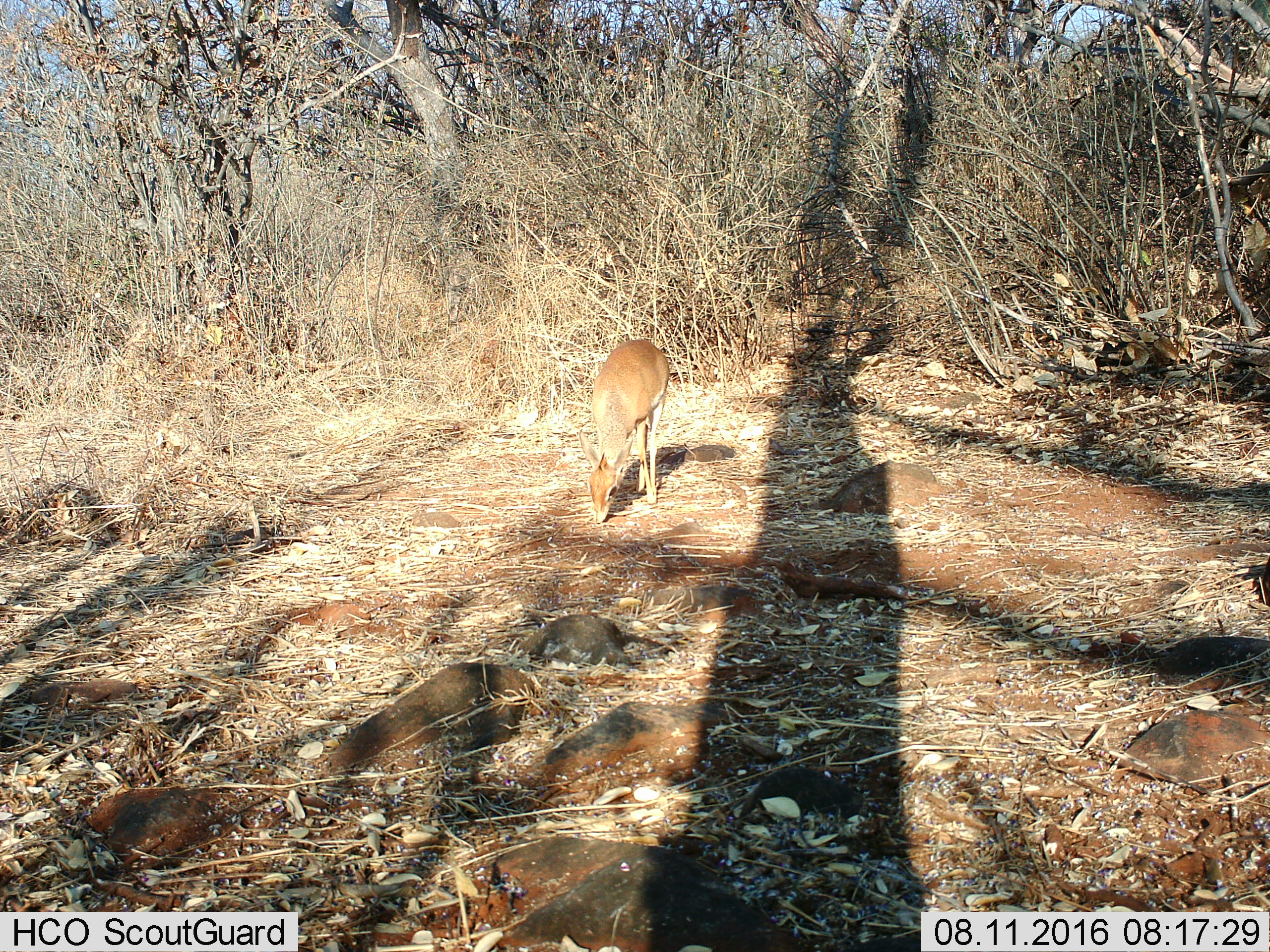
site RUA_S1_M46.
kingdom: Animalia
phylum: Chordata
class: Mammalia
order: Artiodactyla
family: Bovidae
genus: Madoqua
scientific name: Madoqua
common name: dik-dik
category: dikdik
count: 1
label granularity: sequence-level